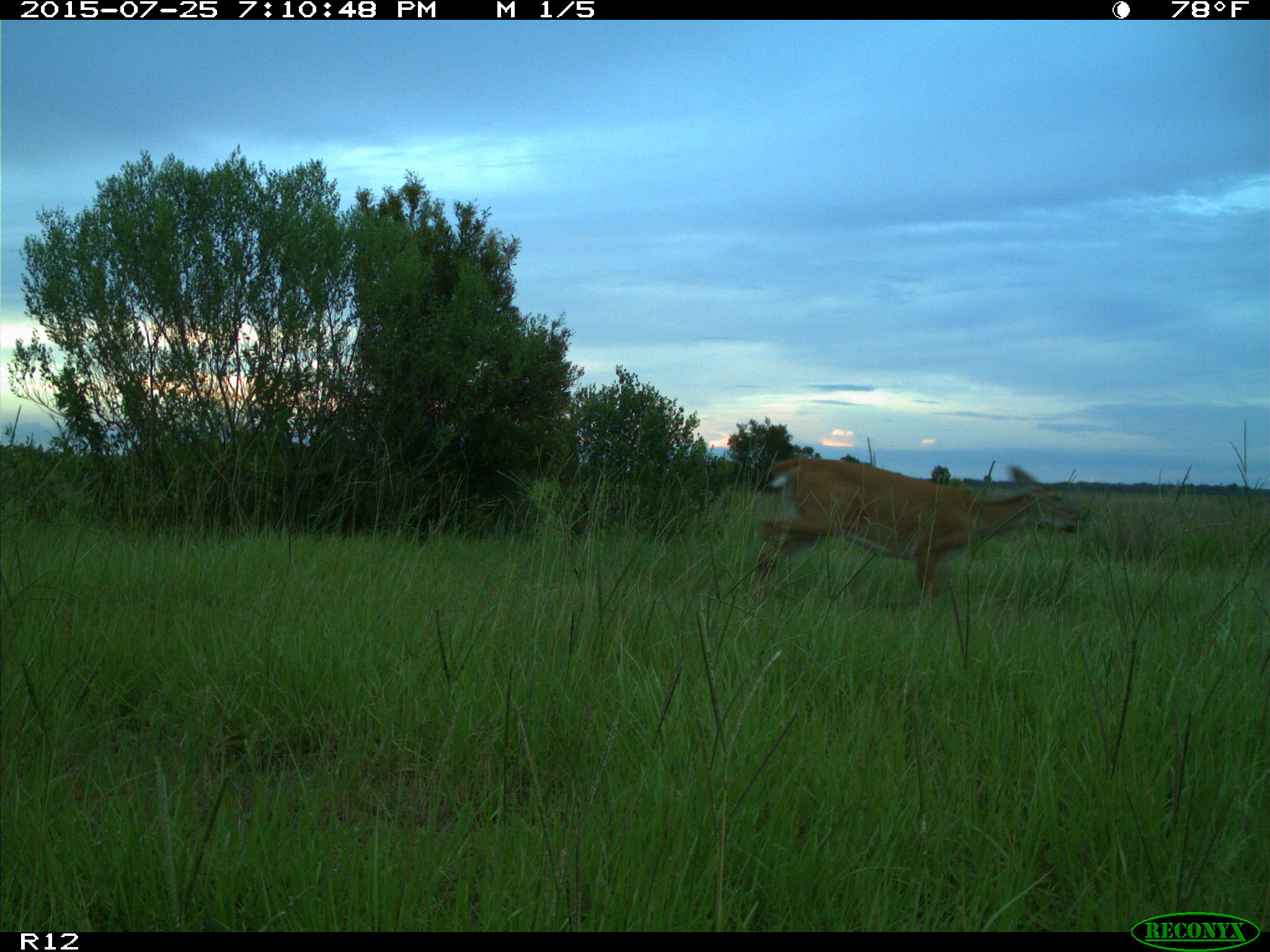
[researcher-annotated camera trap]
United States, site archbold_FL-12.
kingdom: Animalia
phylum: Chordata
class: Mammalia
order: Artiodactyla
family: Cervidae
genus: Odocoileus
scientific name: Odocoileus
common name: deer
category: unidentified deer